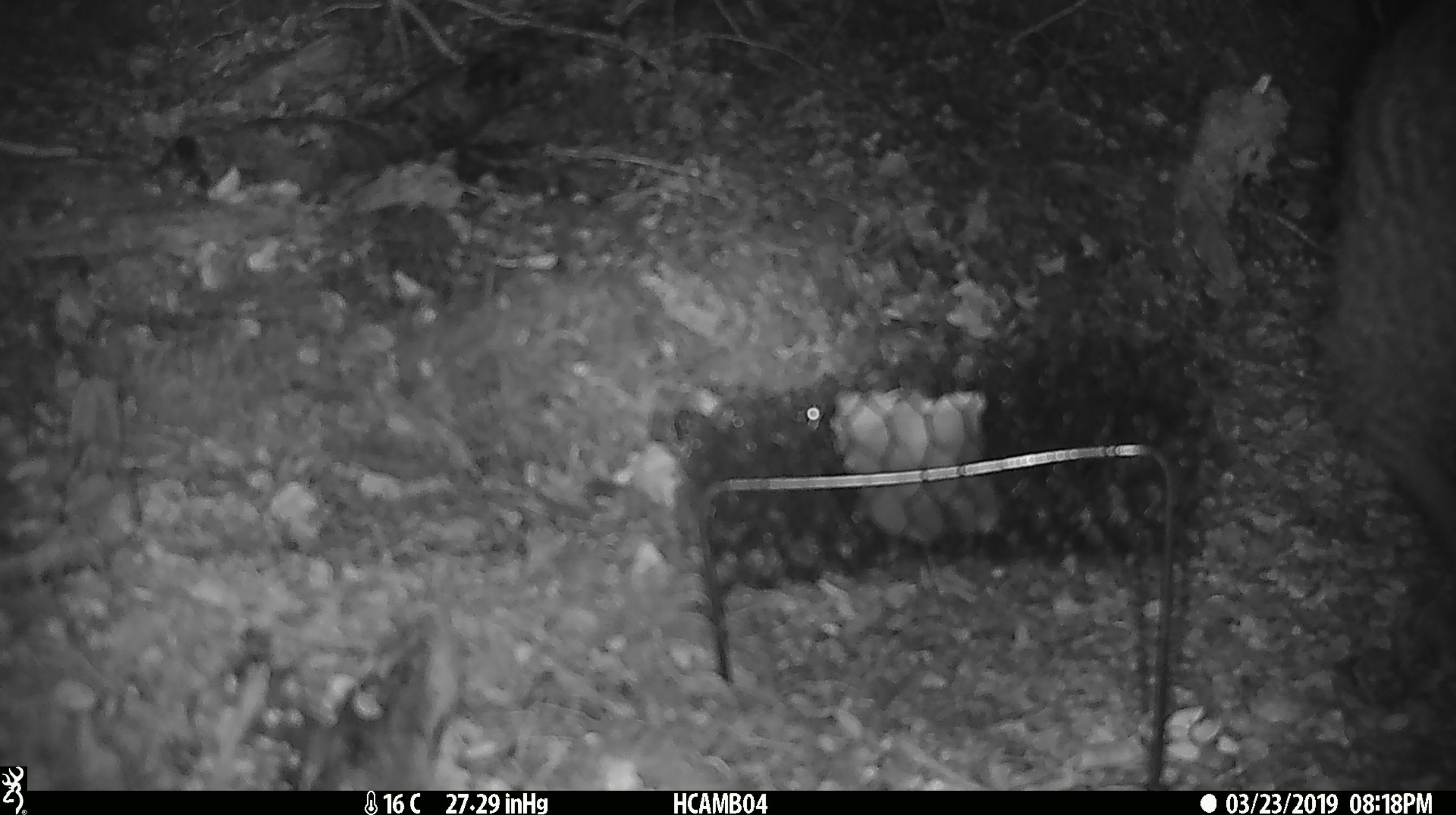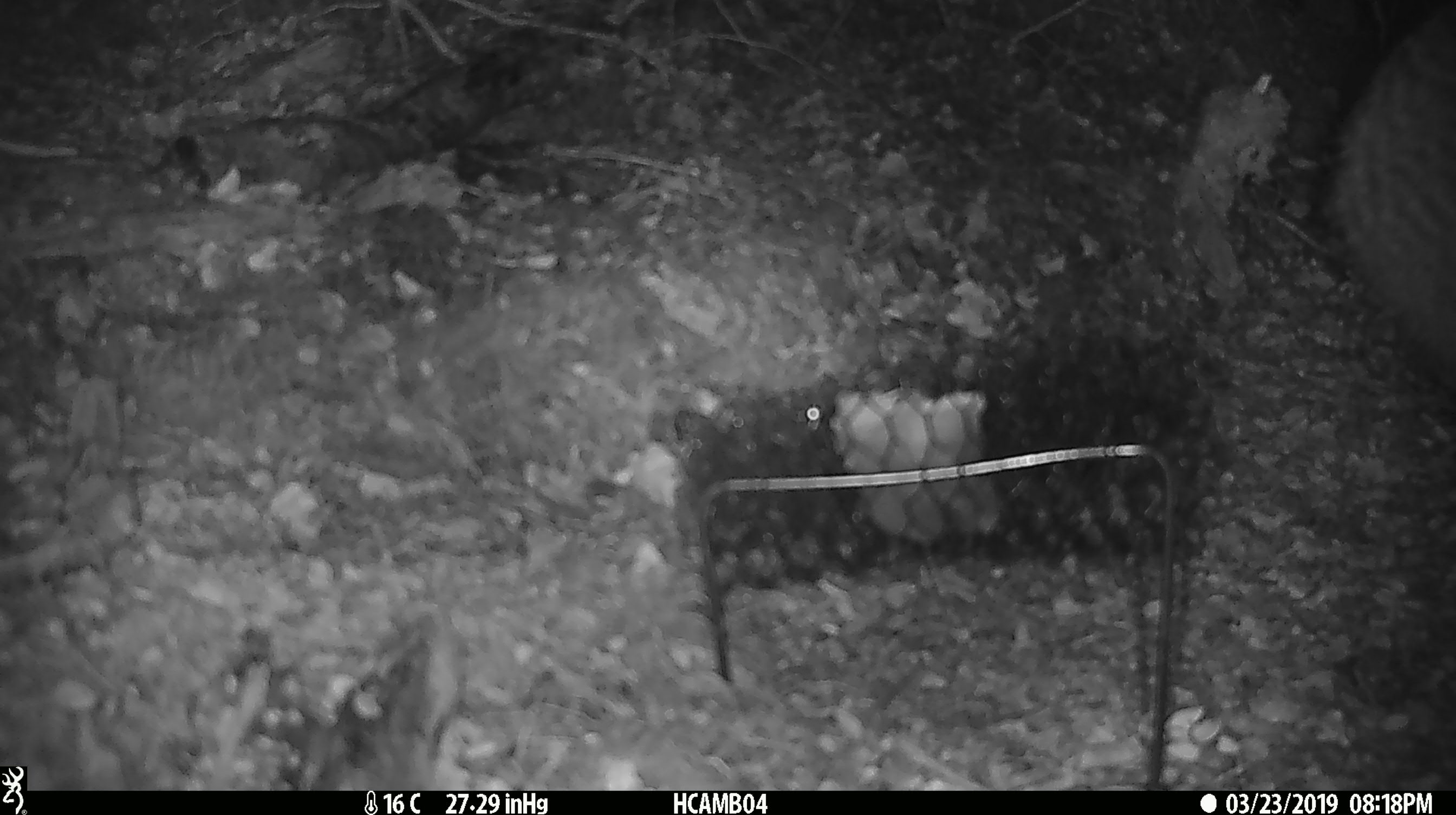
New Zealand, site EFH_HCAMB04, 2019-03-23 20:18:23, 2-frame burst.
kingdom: Animalia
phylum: Chordata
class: Aves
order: Apterygiformes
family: Apterygidae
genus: Apteryx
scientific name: Apteryx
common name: kiwi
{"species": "kiwi (Apteryx)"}